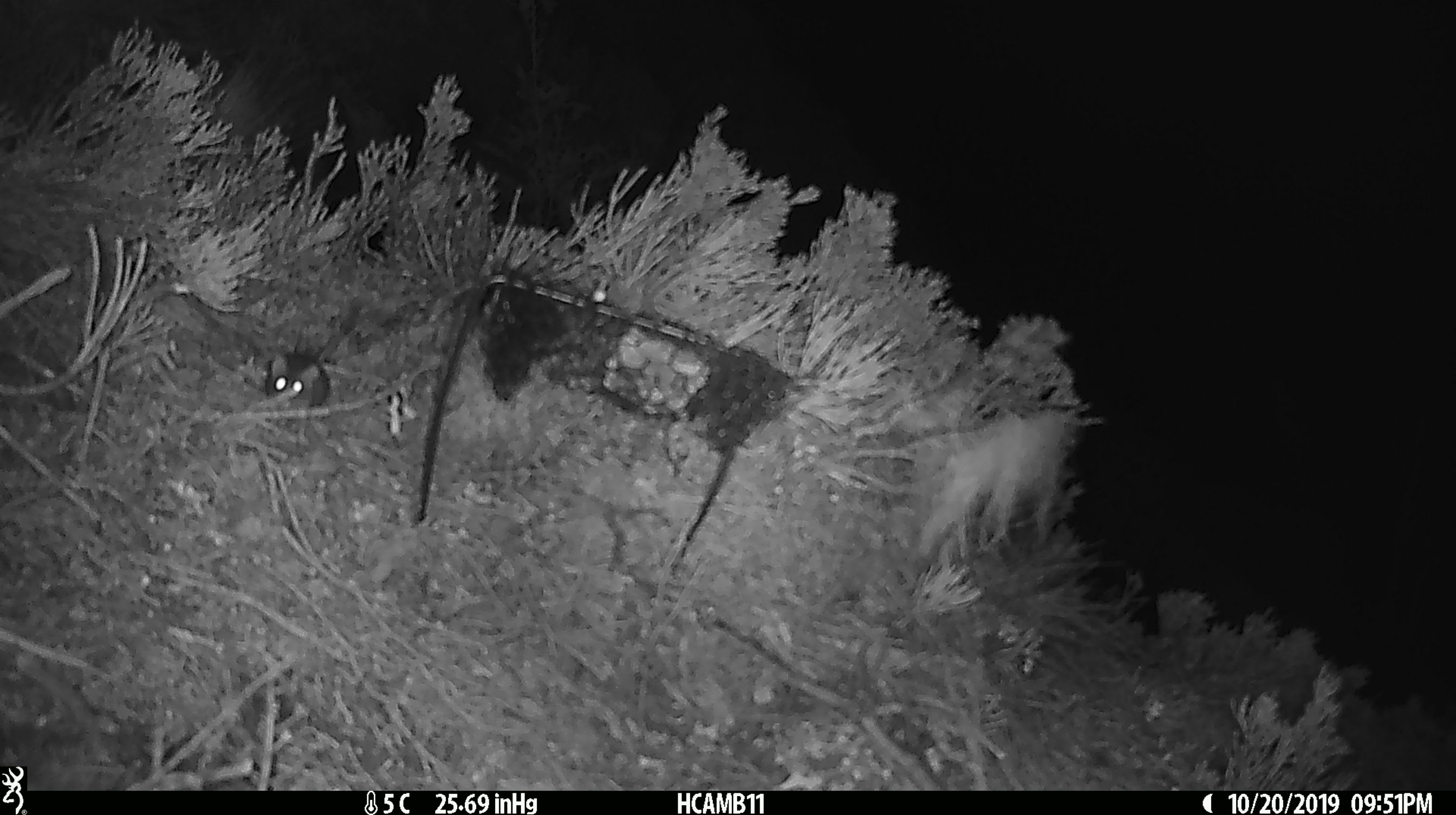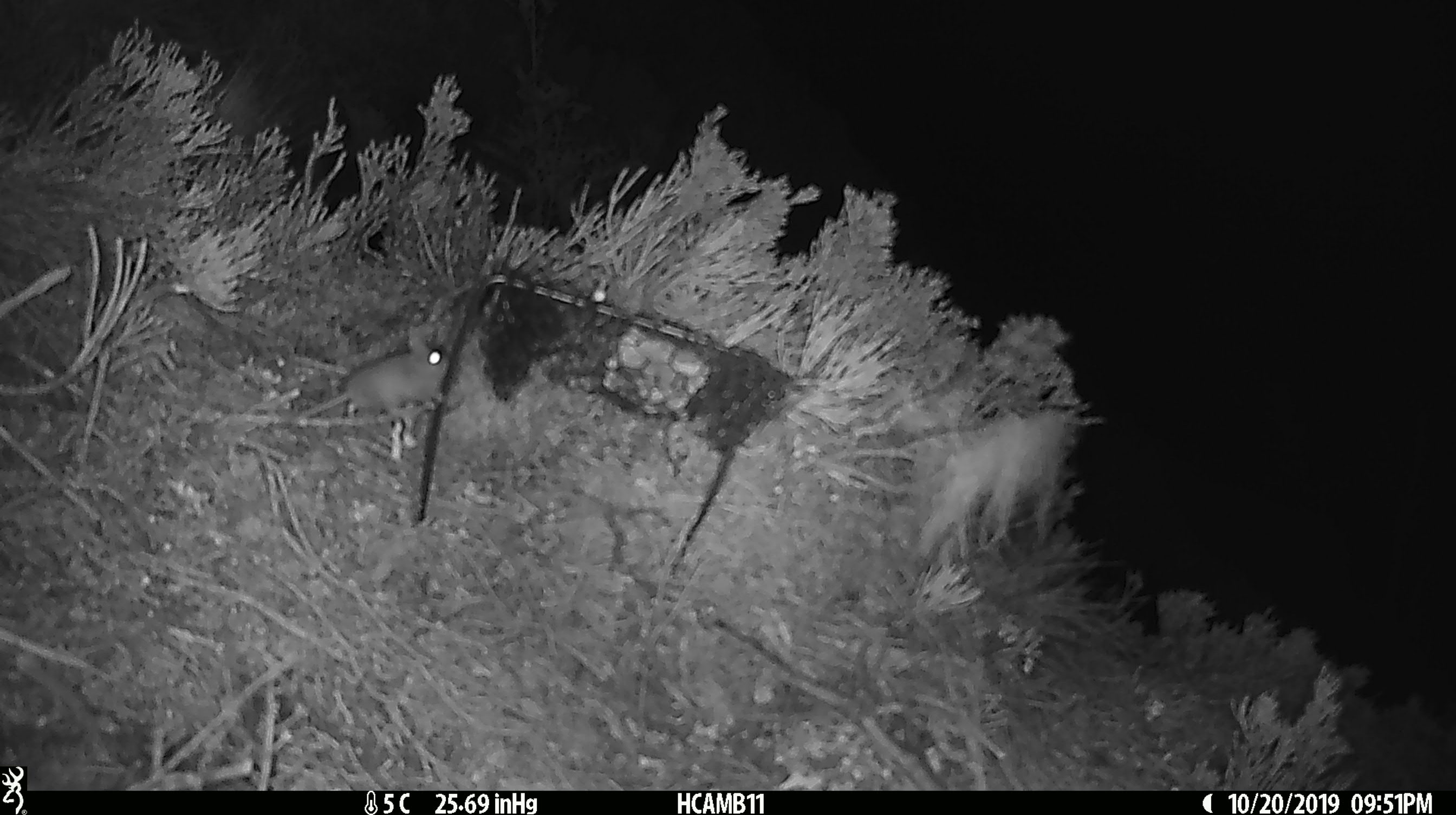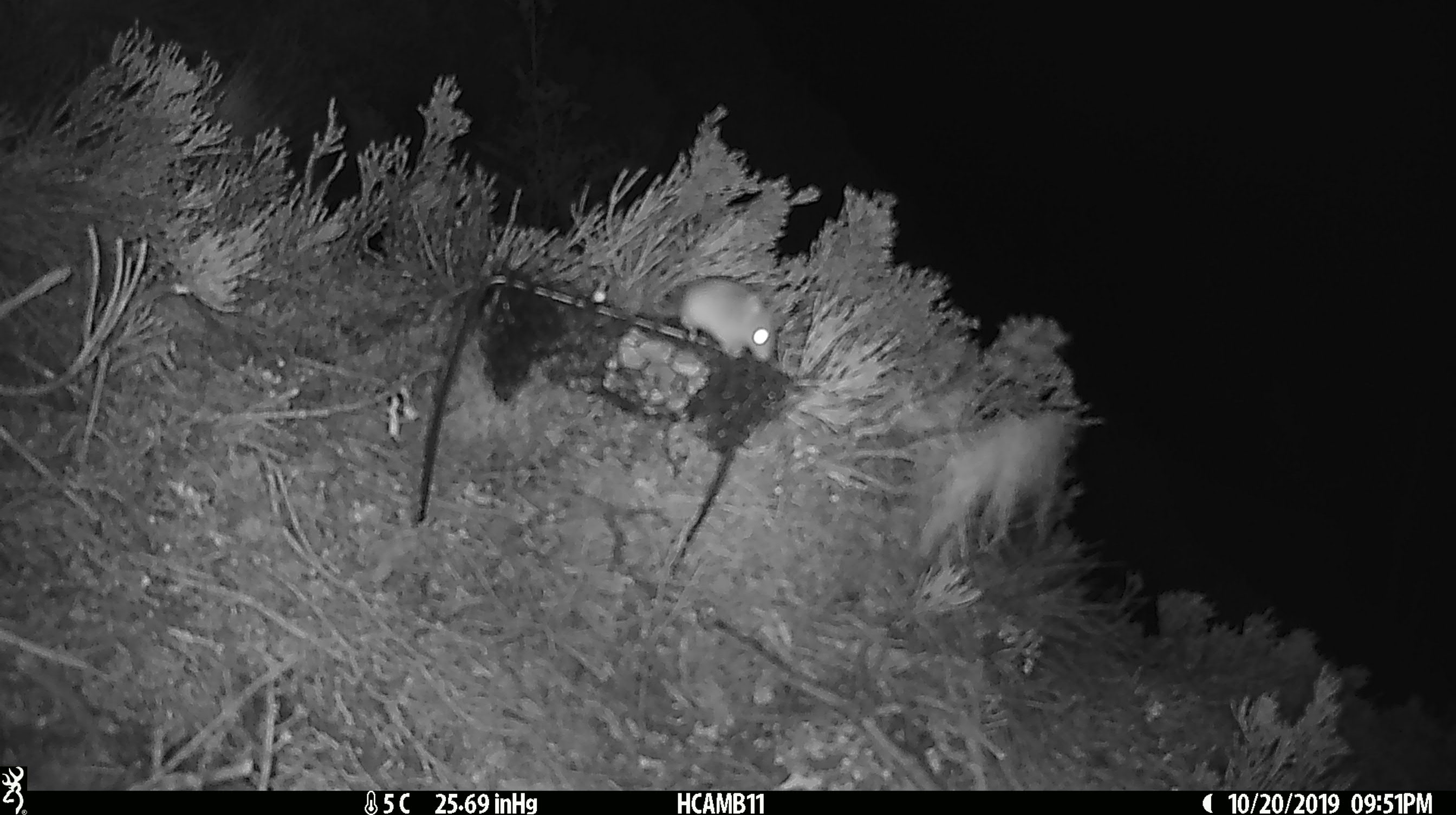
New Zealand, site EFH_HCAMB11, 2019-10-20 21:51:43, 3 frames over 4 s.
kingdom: Animalia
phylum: Chordata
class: Mammalia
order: Rodentia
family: Muridae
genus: Mus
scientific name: Mus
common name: mouse